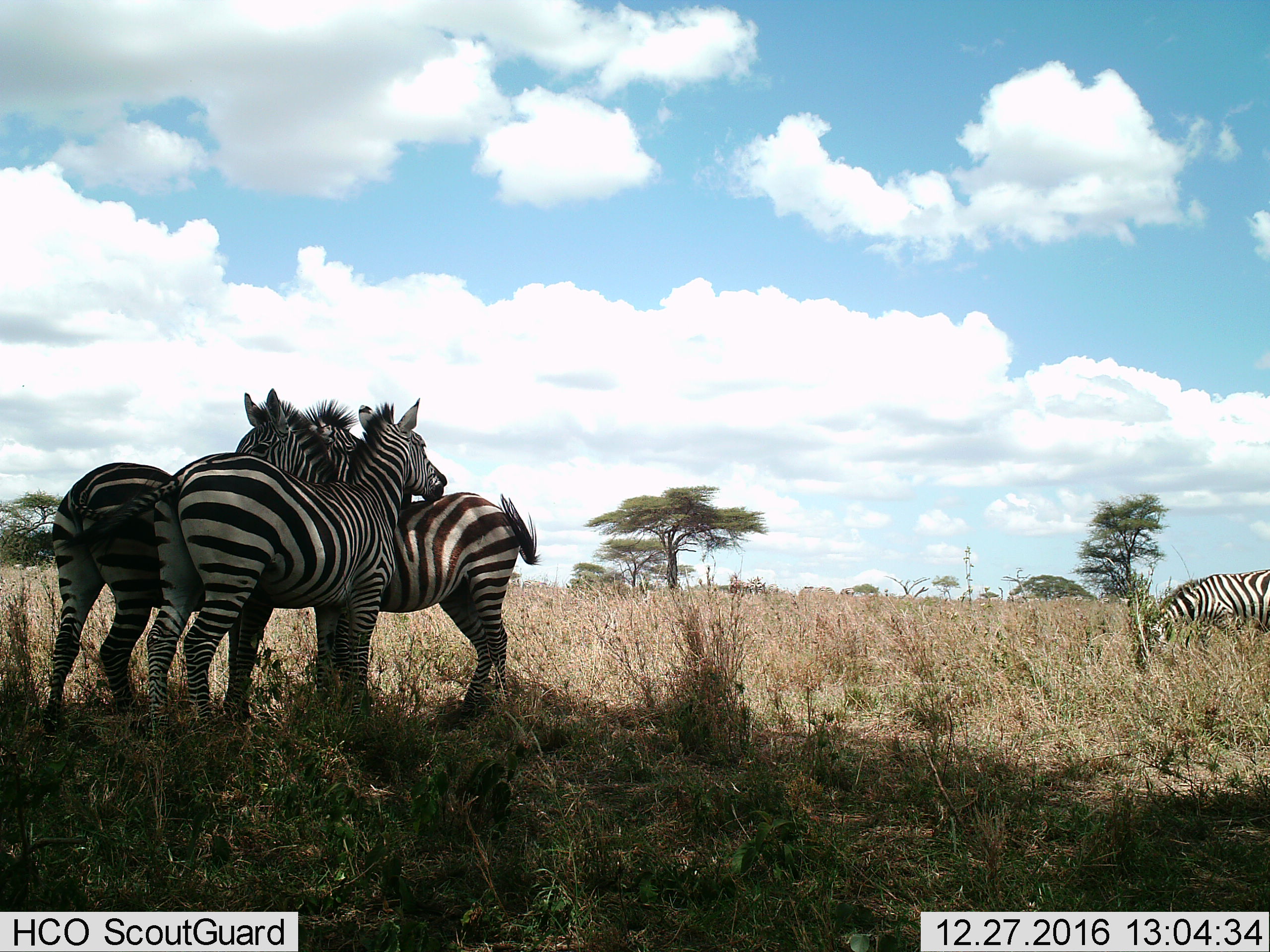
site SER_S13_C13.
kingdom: Animalia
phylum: Chordata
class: Mammalia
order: Perissodactyla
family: Equidae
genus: Equus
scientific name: Equus quagga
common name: plains zebra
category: zebraplains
Zebraplains (plains zebra) (Equus quagga), count 4. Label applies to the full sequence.